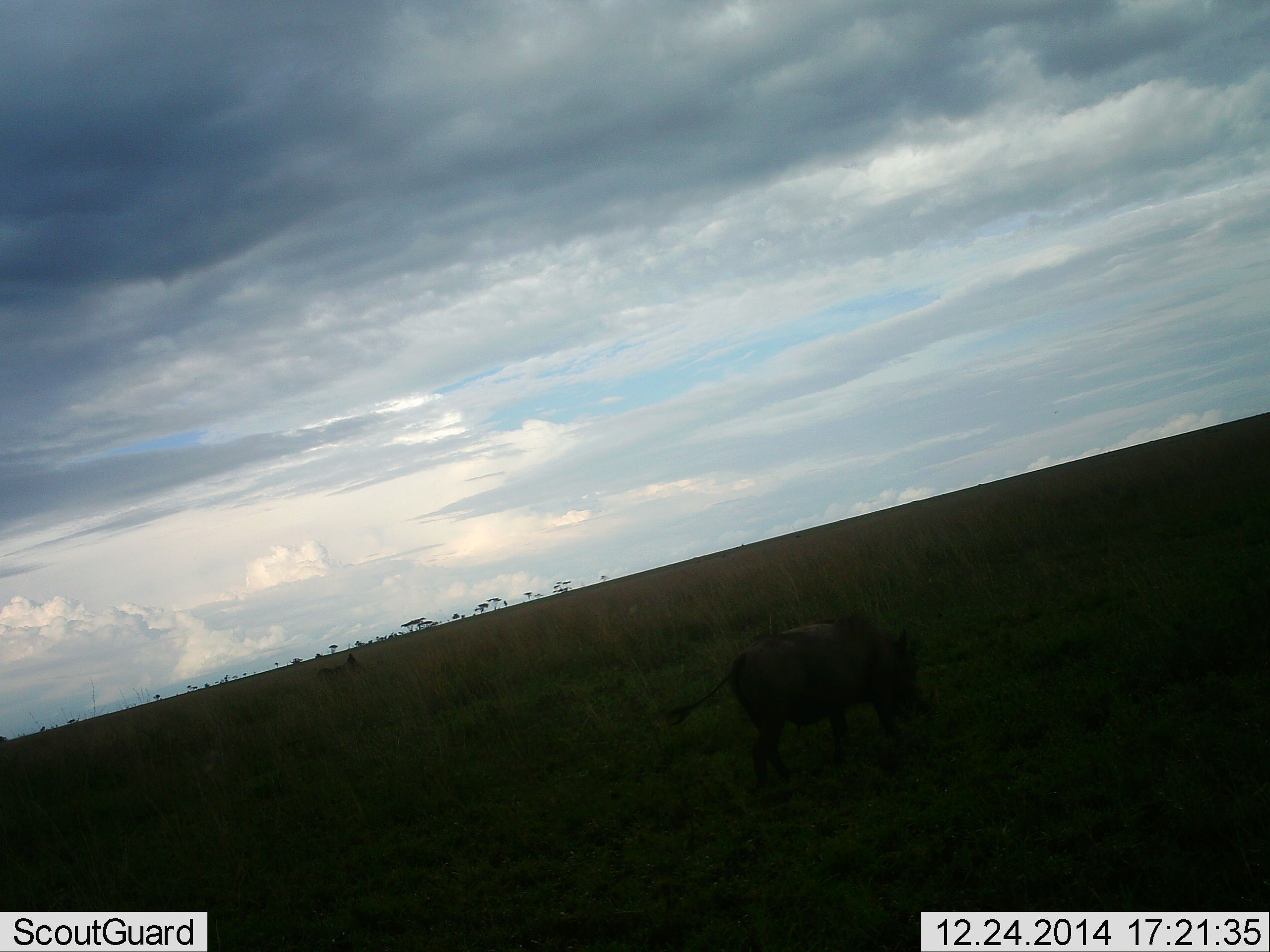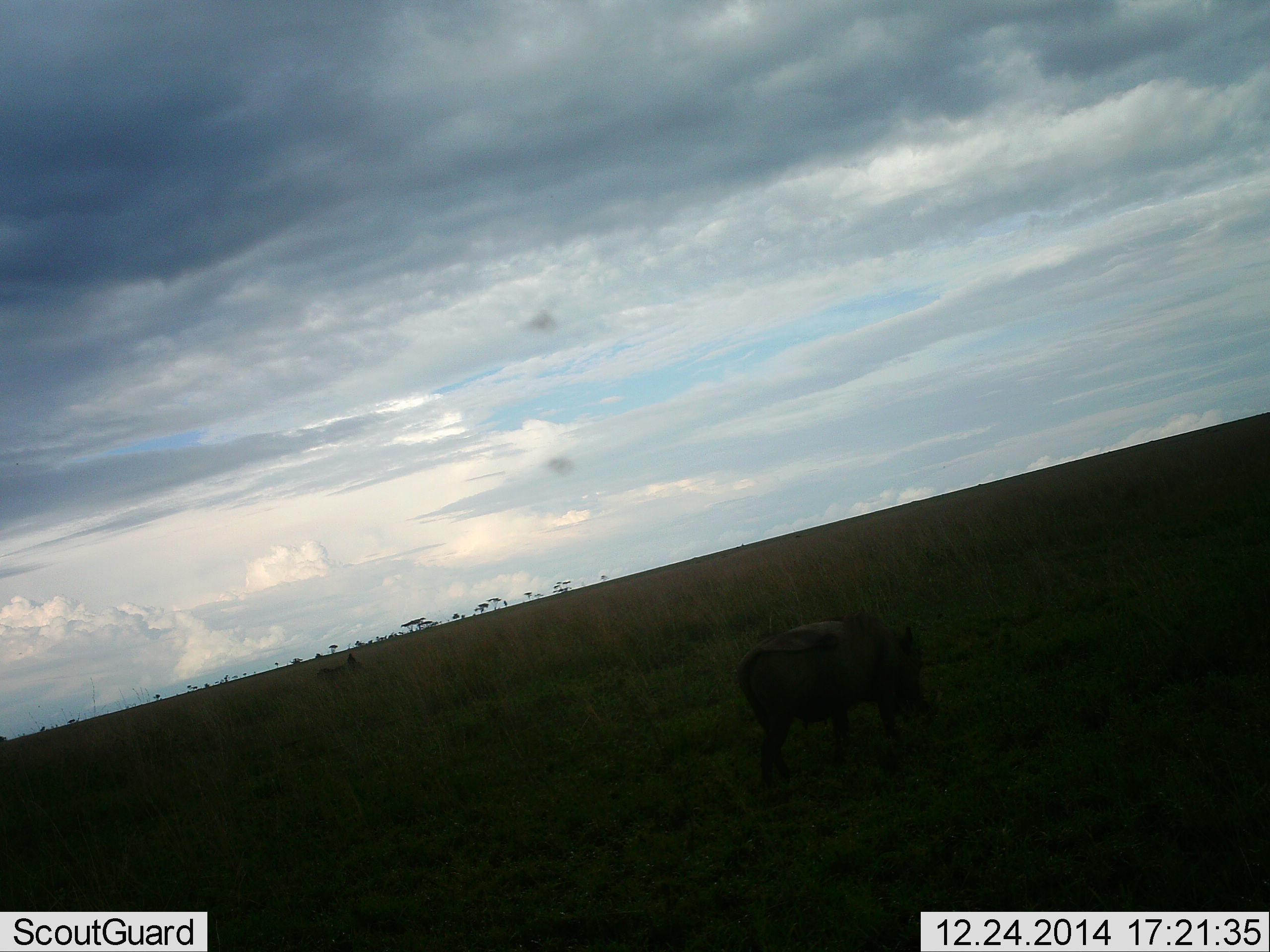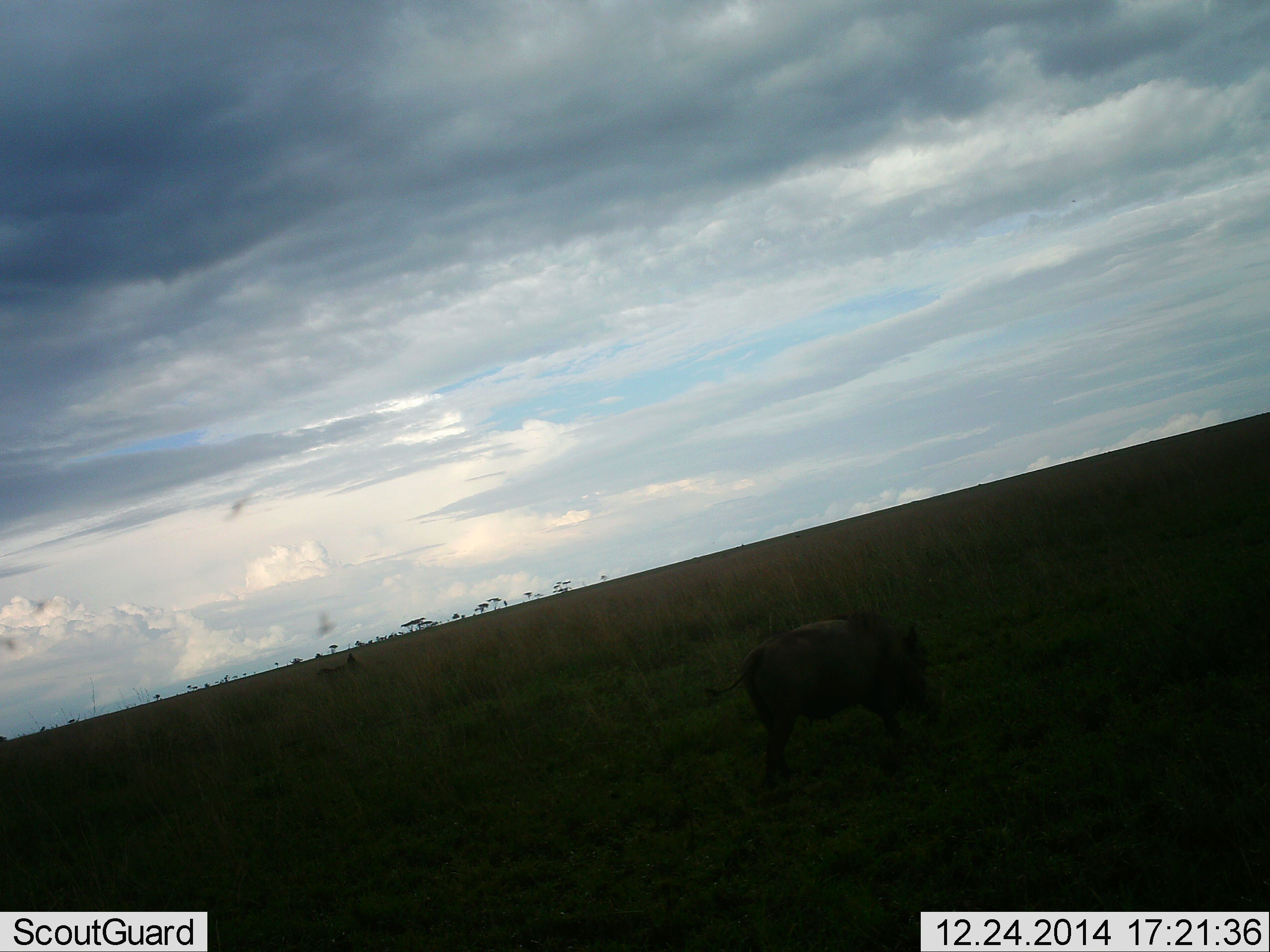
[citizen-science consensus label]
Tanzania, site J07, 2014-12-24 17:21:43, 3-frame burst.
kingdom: Animalia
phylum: Chordata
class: Mammalia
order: Artiodactyla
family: Suidae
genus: Phacochoerus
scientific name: Phacochoerus africanus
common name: warthog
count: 1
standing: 8%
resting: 0%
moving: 8%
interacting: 0%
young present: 0%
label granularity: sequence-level